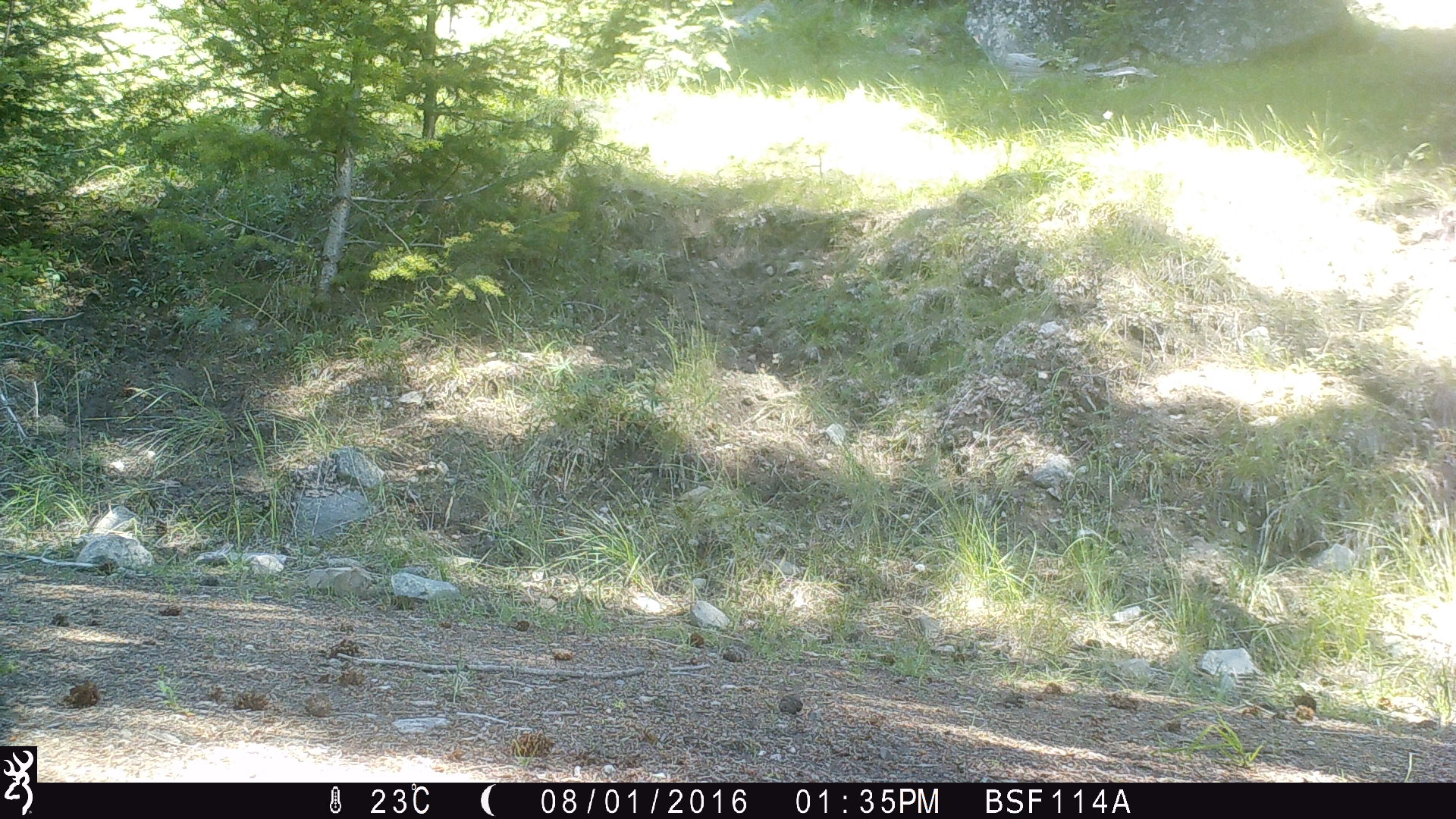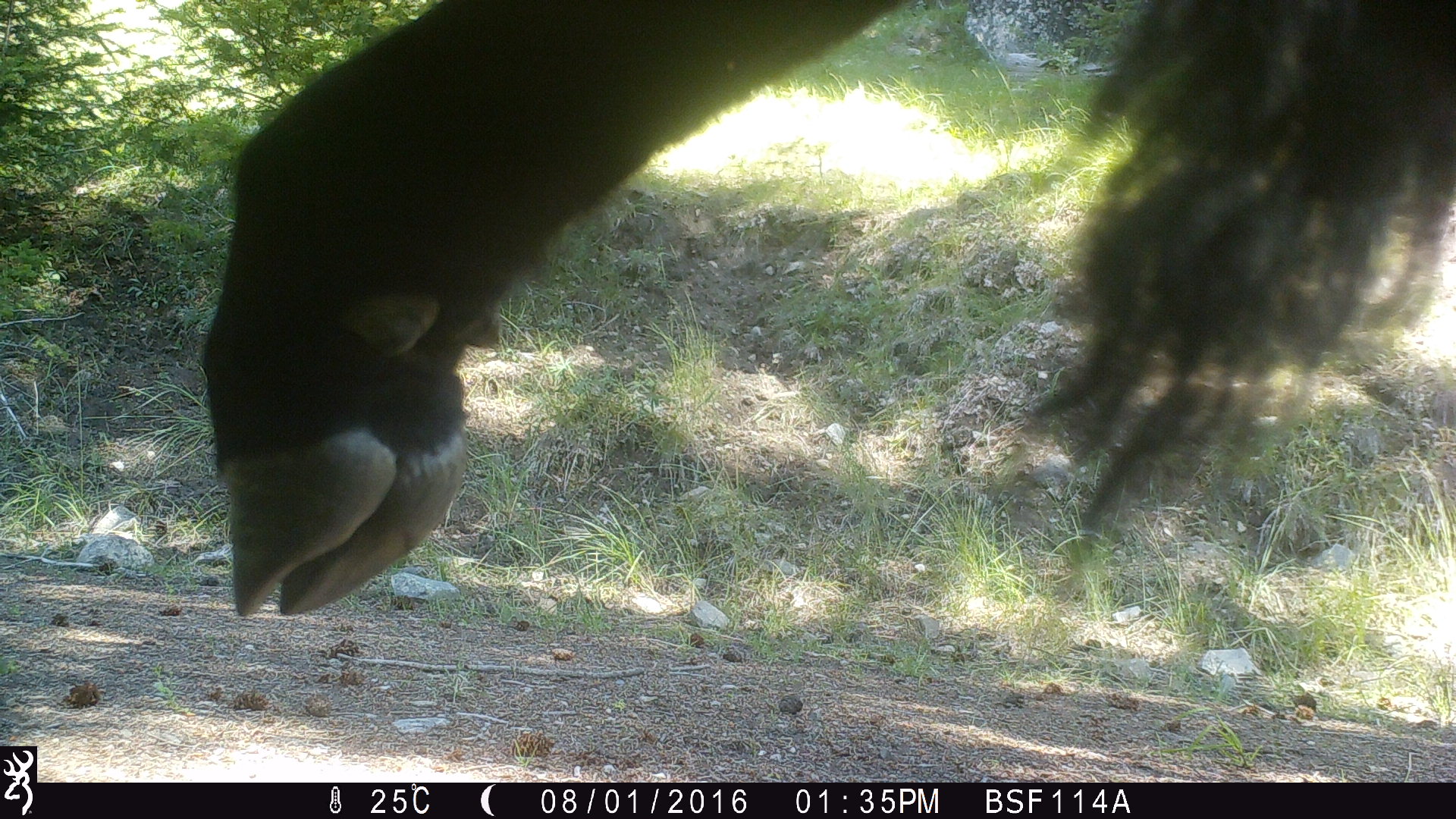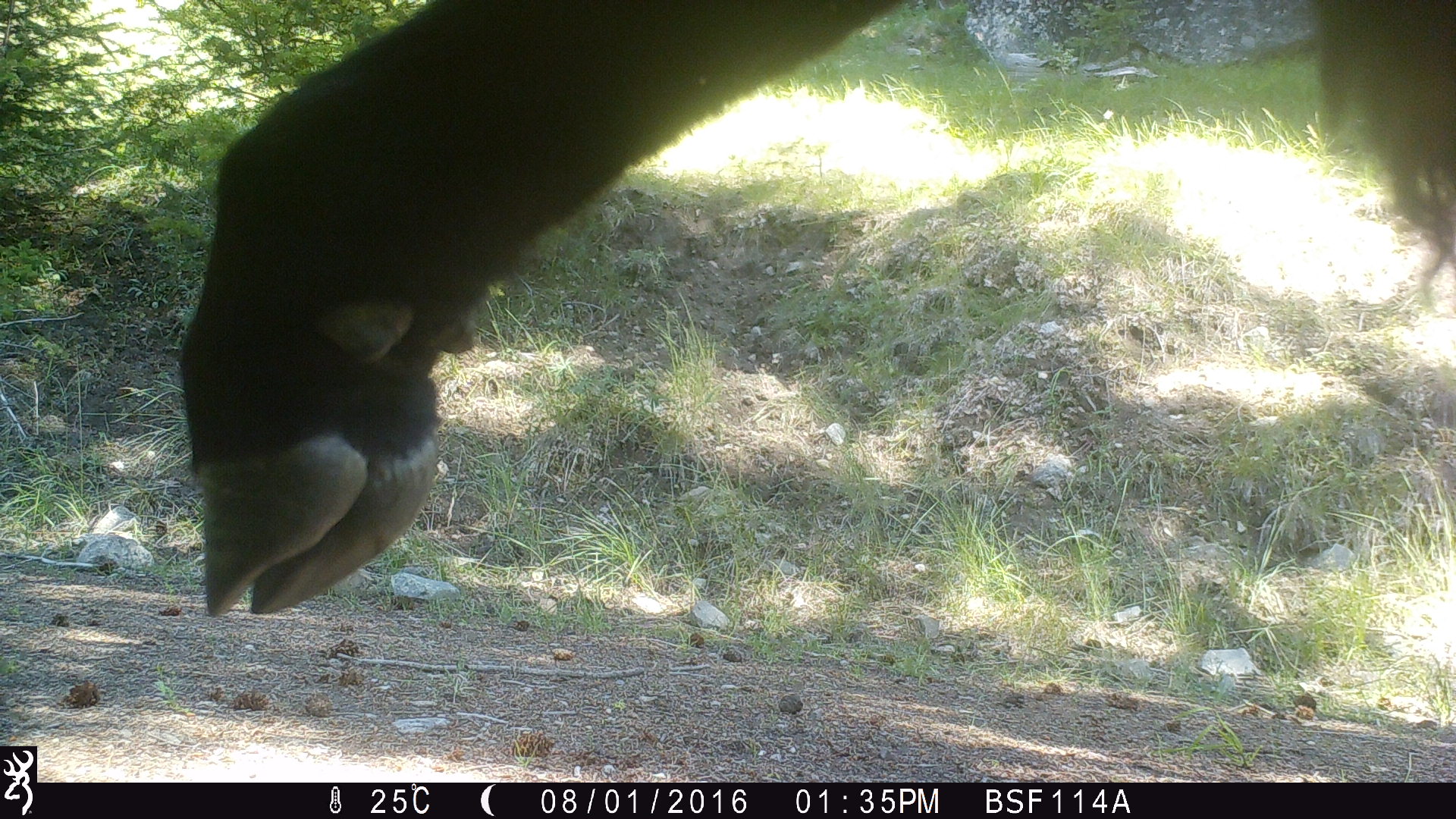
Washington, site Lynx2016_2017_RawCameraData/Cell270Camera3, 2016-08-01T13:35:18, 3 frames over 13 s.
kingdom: Animalia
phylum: Chordata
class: Mammalia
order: Artiodactyla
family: Bovidae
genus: Bos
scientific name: Bos taurus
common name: domestic cattle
Domestic cattle (Bos taurus). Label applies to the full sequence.